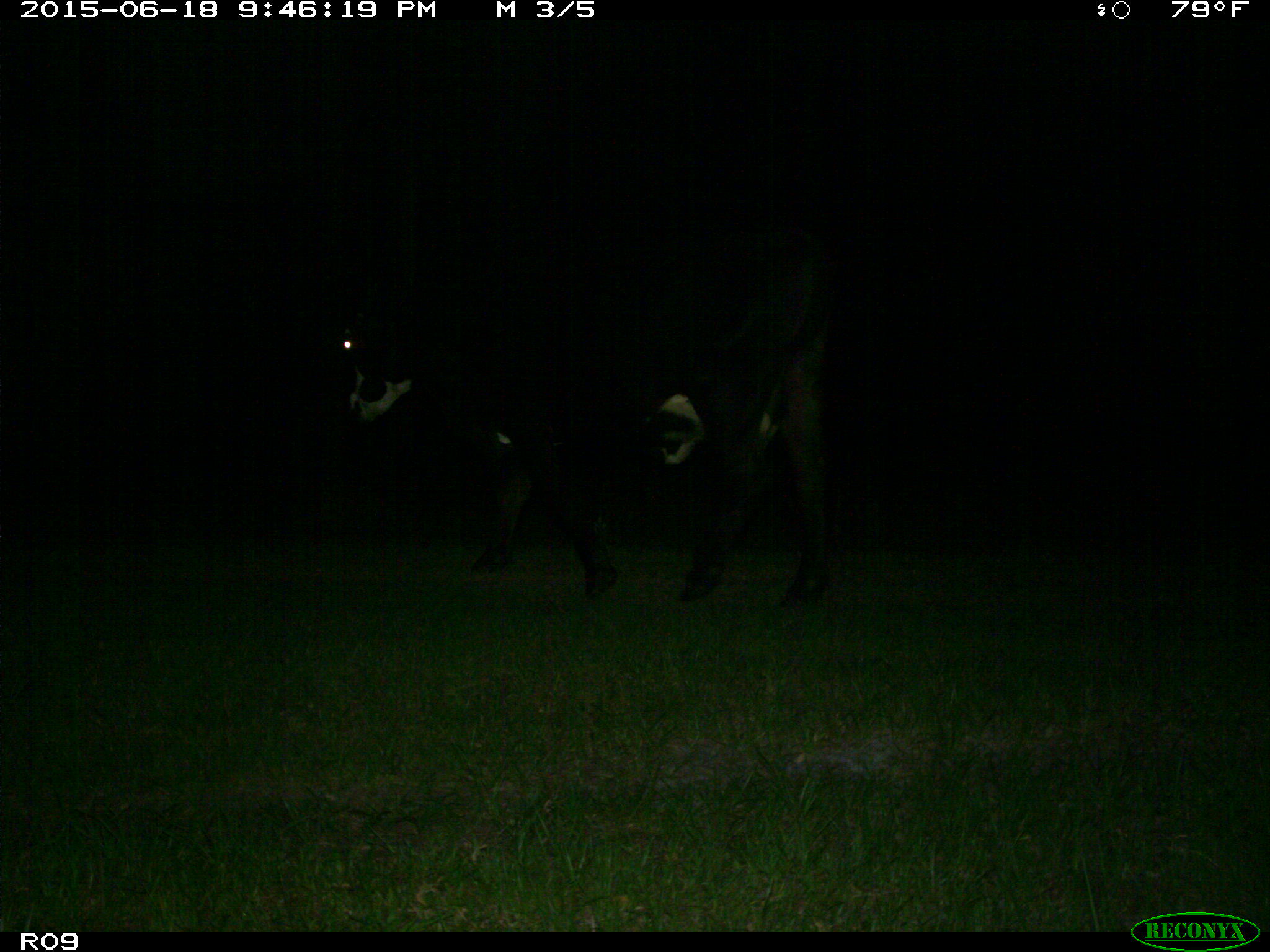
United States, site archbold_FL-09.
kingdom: Animalia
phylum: Chordata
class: Mammalia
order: Artiodactyla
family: Bovidae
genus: Bos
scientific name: Bos taurus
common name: domestic cow